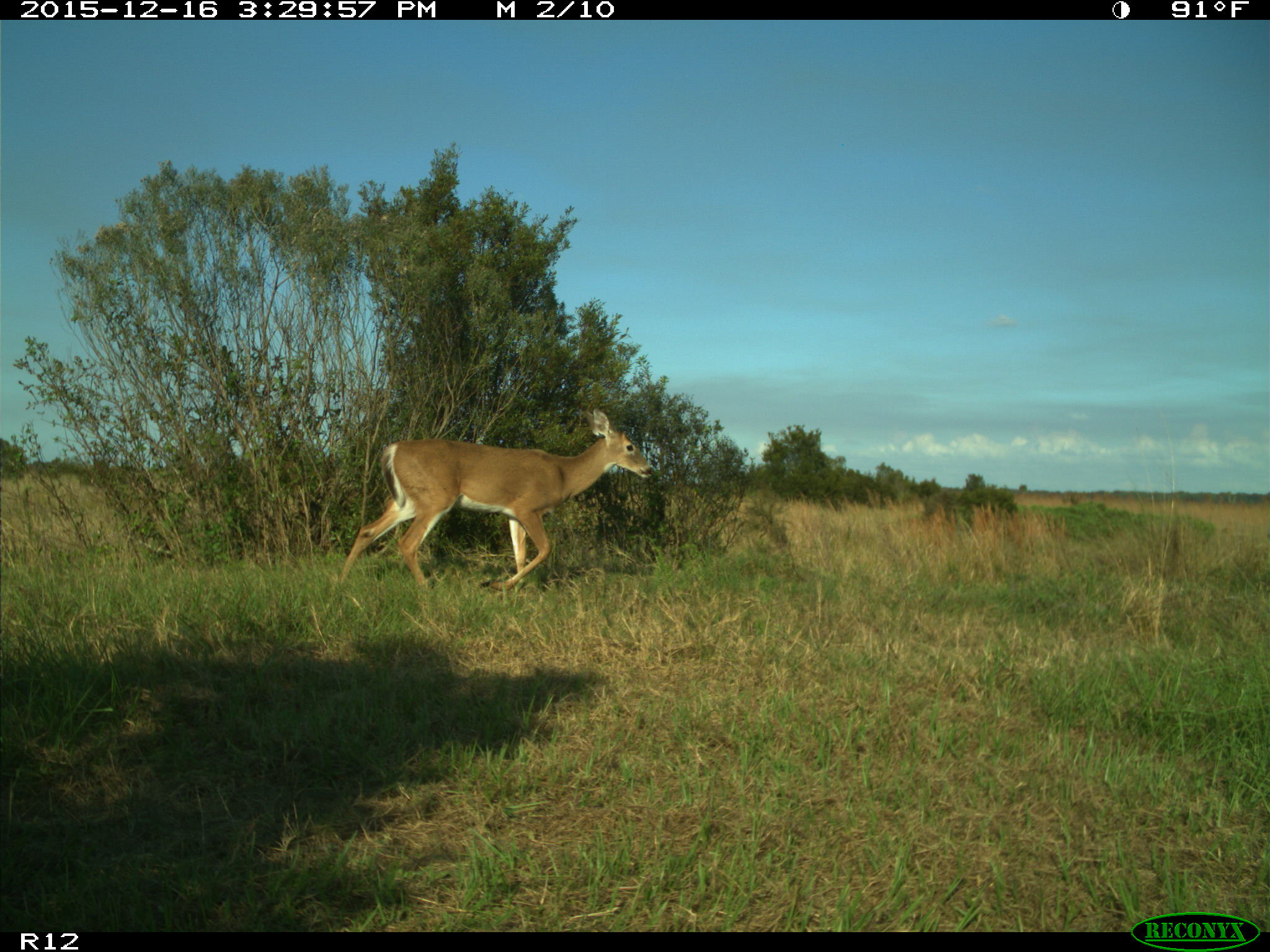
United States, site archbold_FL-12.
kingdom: Animalia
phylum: Chordata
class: Mammalia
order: Artiodactyla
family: Cervidae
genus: Odocoileus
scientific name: Odocoileus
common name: deer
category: unidentified deer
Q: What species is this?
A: Unidentified deer (deer) (Odocoileus).